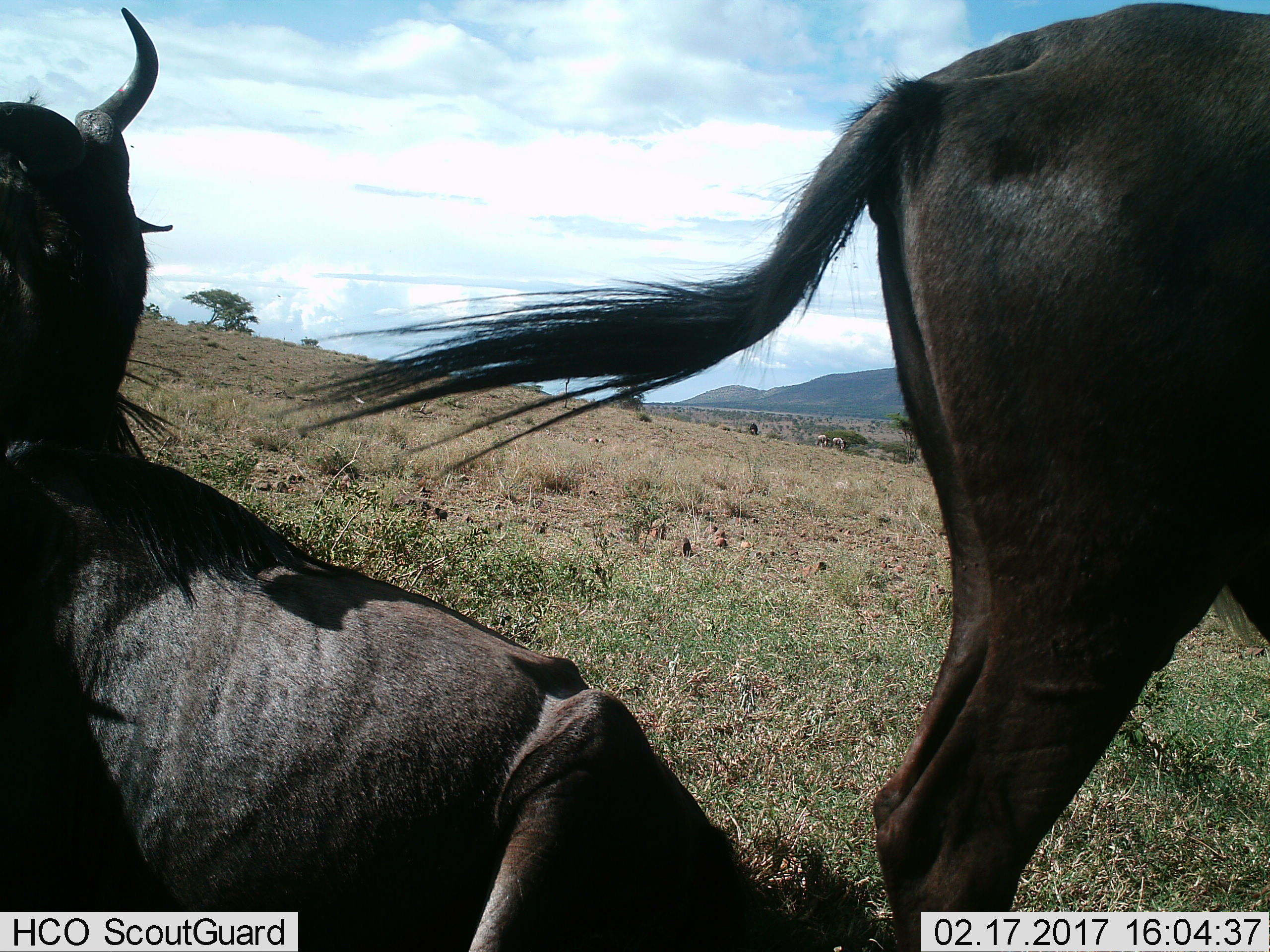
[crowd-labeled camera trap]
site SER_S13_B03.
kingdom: Animalia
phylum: Chordata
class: Mammalia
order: Artiodactyla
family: Bovidae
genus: Connochaetes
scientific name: Connochaetes taurinus taurinus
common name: blue wildebeest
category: wildebeestblue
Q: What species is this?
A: Wildebeestblue (blue wildebeest) (Connochaetes taurinus taurinus).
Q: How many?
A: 3.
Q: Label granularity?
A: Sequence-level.